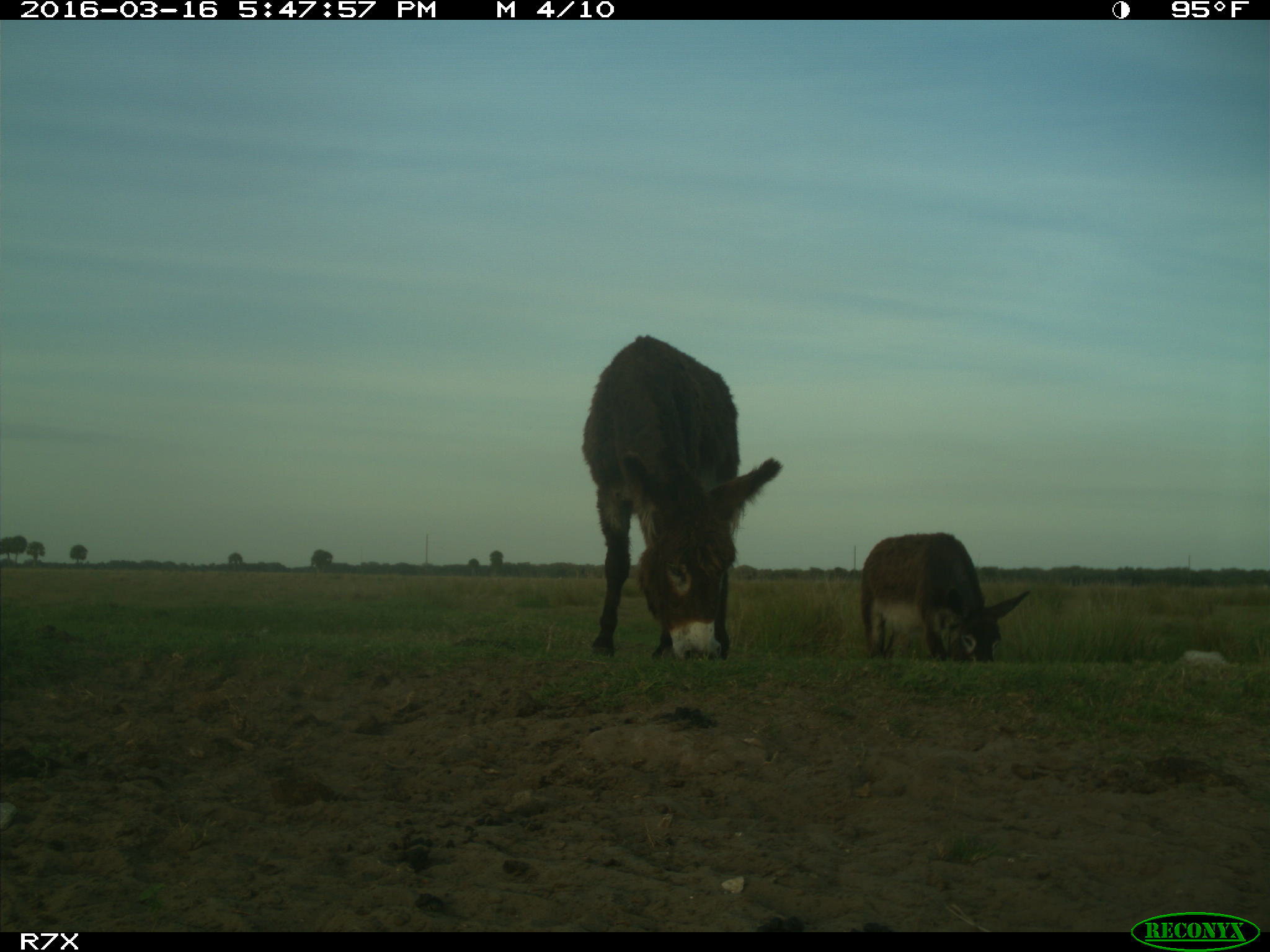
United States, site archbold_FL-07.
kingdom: Animalia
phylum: Chordata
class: Mammalia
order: Artiodactyla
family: Bovidae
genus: Bos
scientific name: Bos taurus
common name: domestic cow